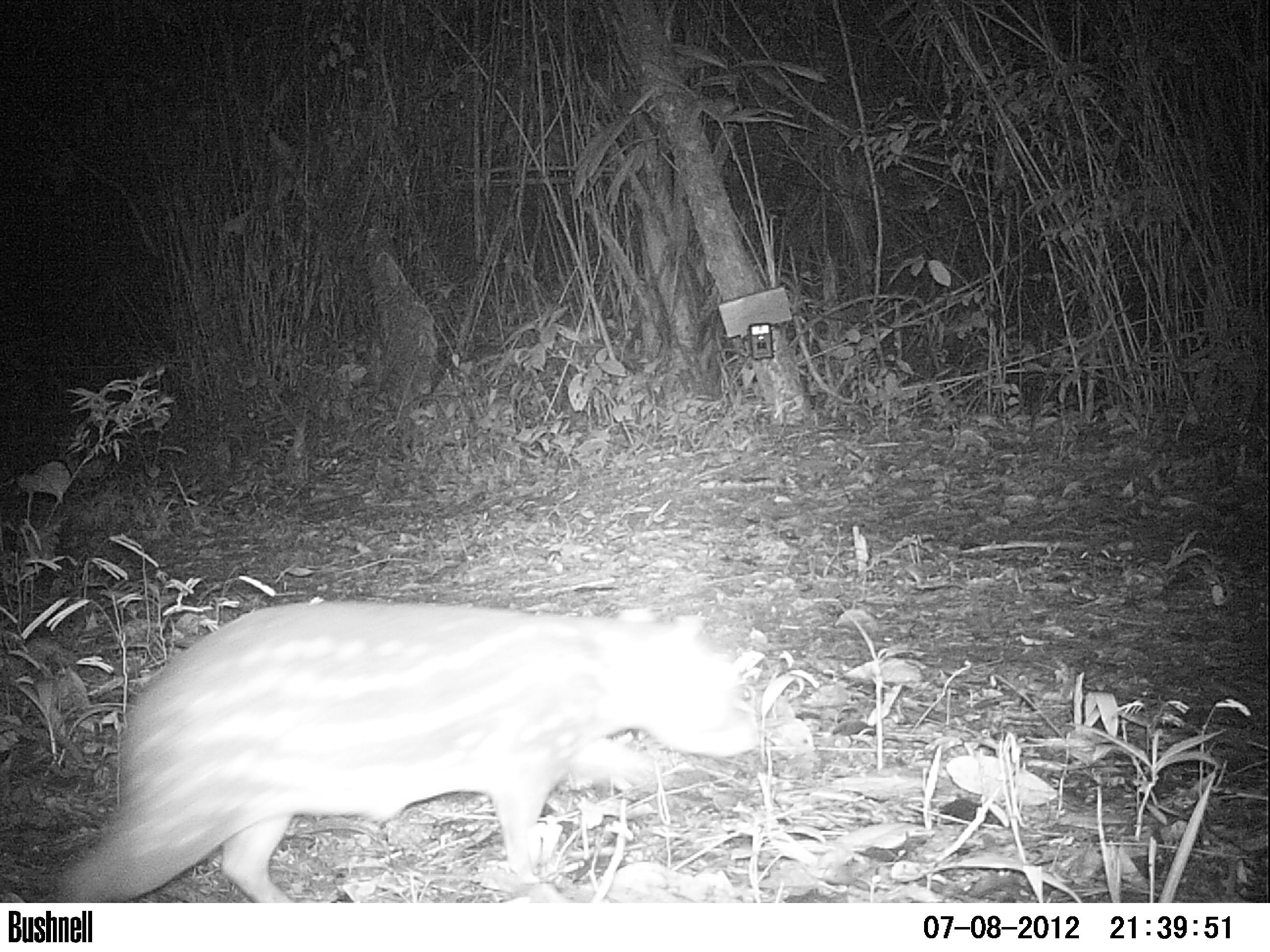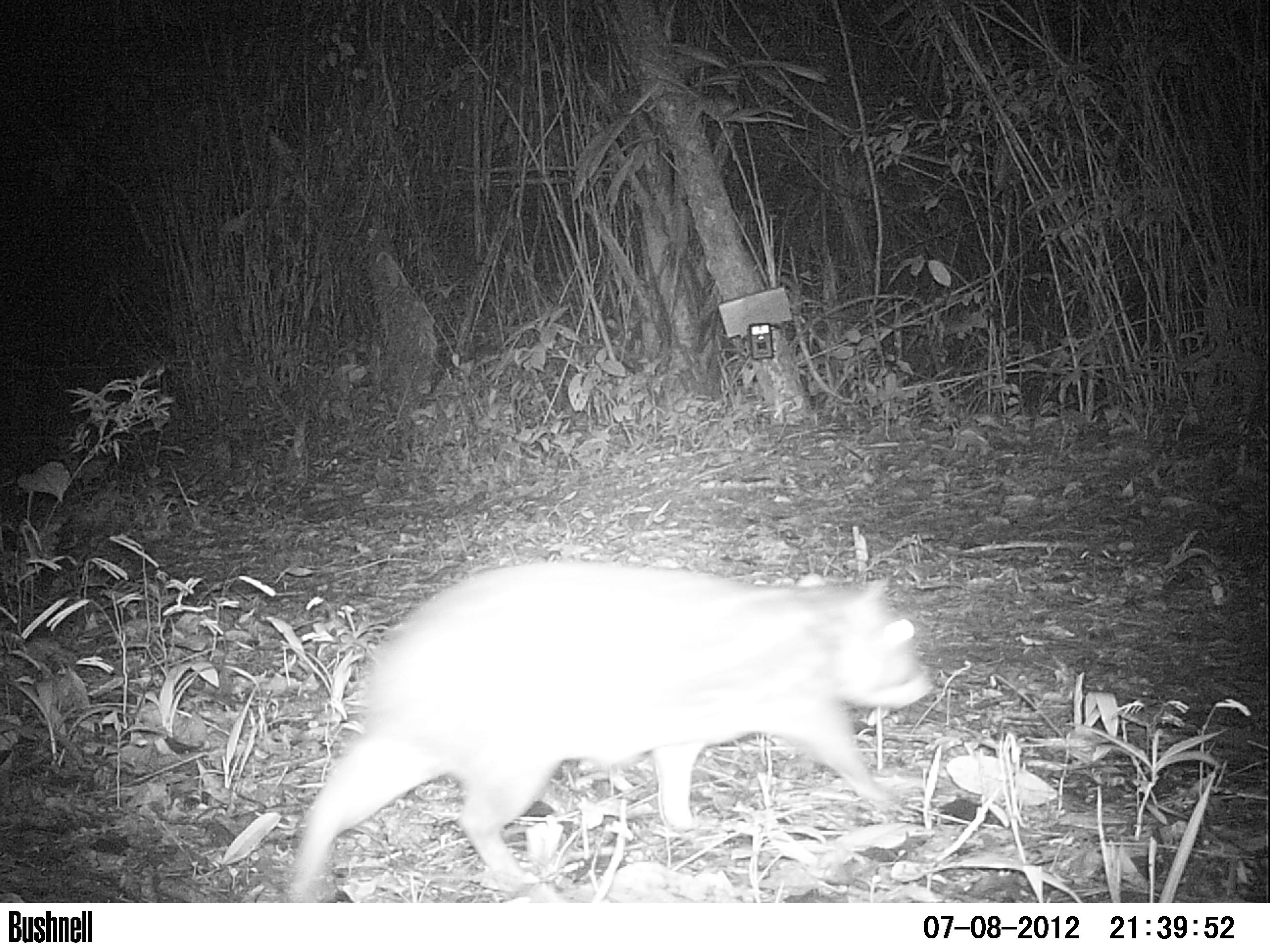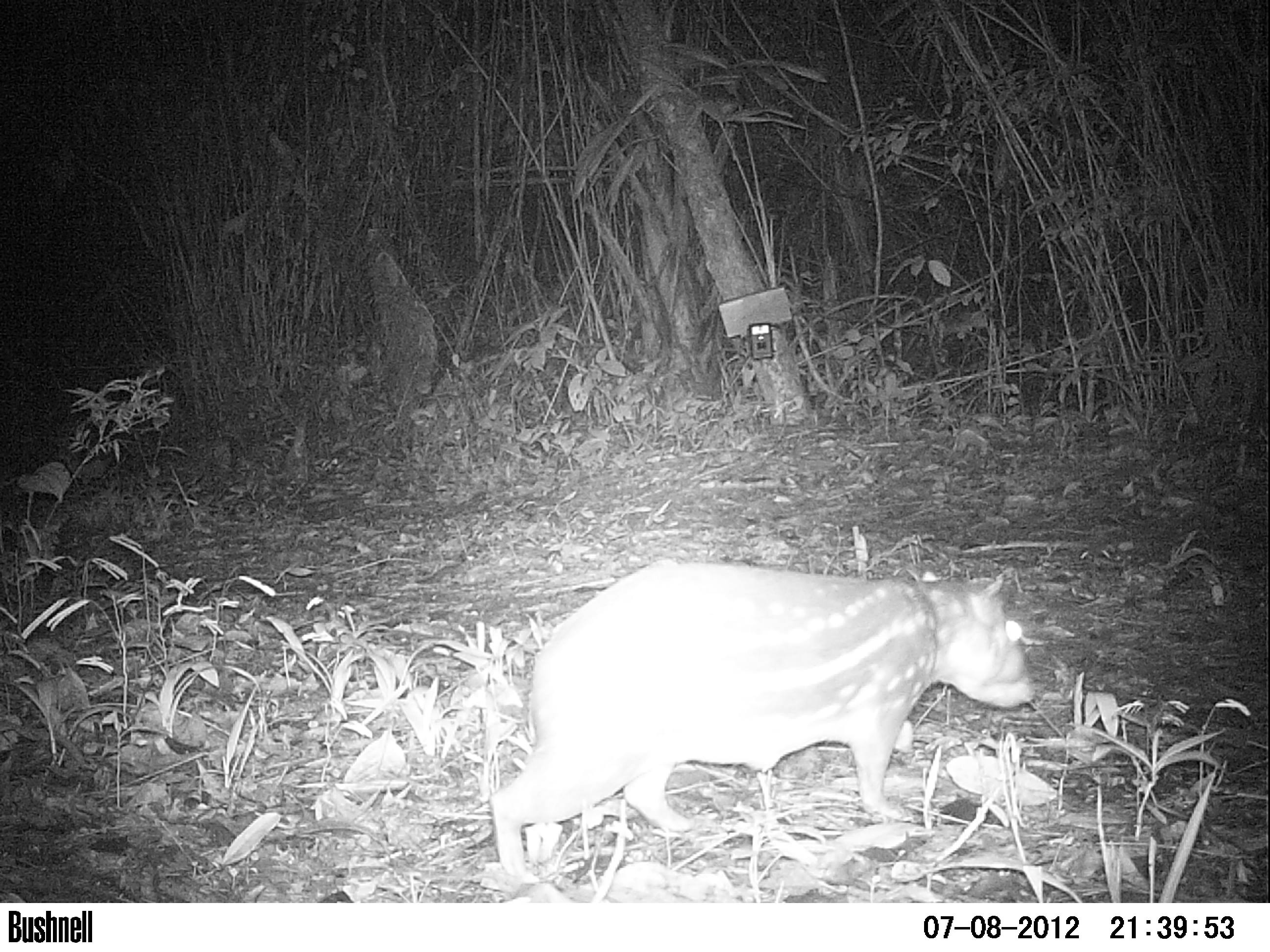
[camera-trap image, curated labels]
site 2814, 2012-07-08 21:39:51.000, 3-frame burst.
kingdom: Animalia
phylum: Chordata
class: Mammalia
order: Rodentia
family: Cuniculidae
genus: Cuniculus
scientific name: Cuniculus paca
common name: spotted paca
Cuniculus paca (spotted paca), count 1, age adult.